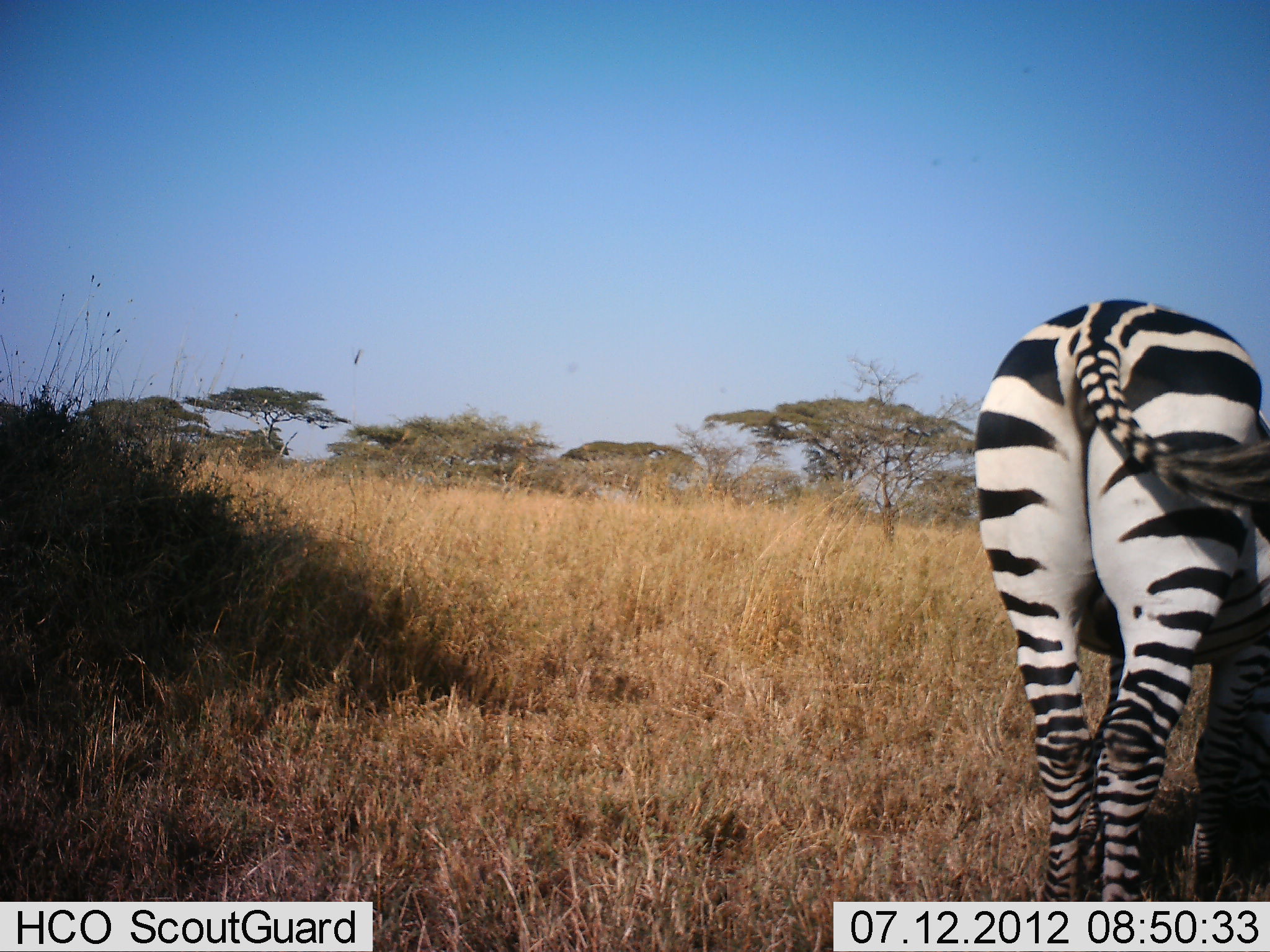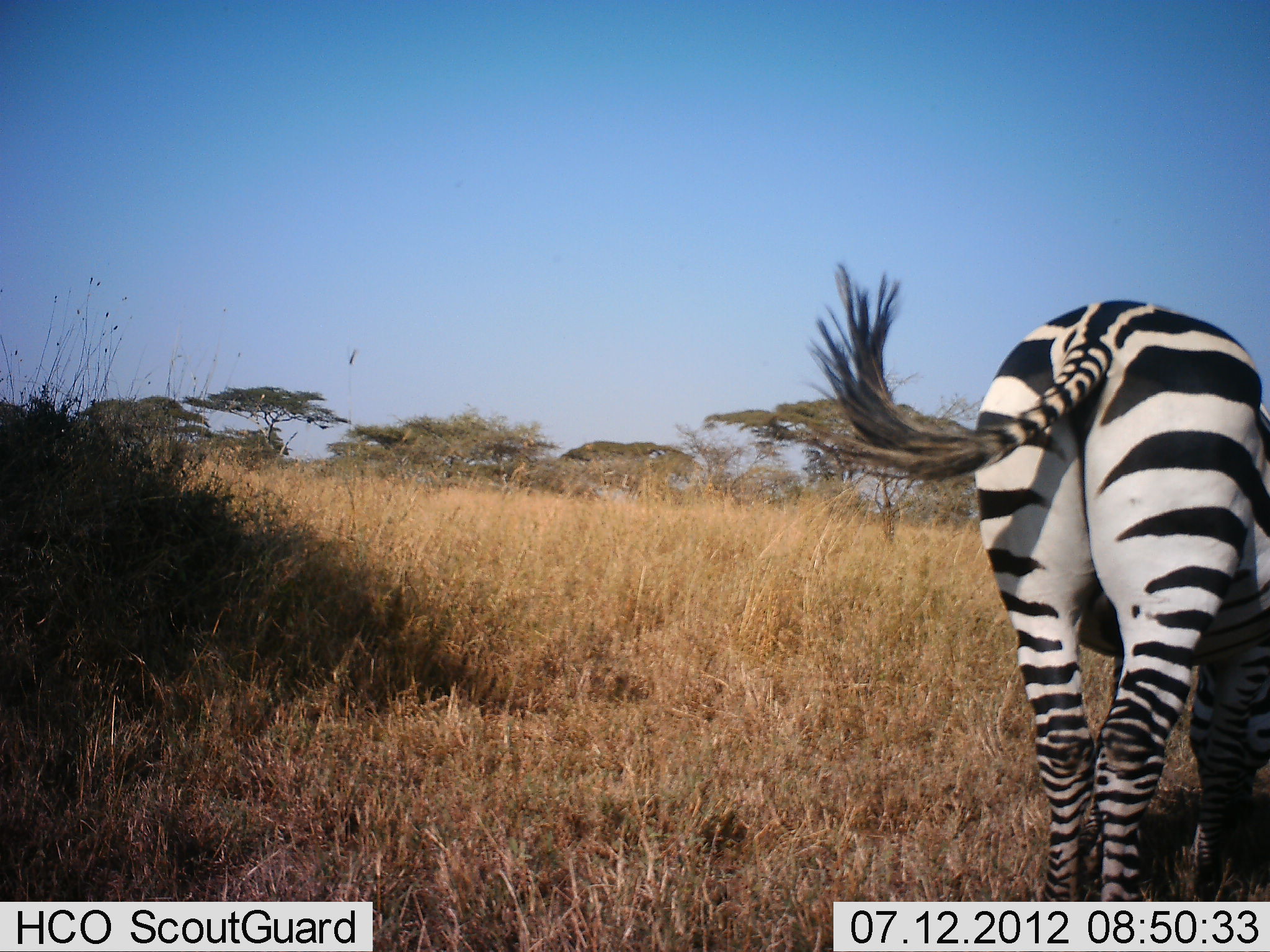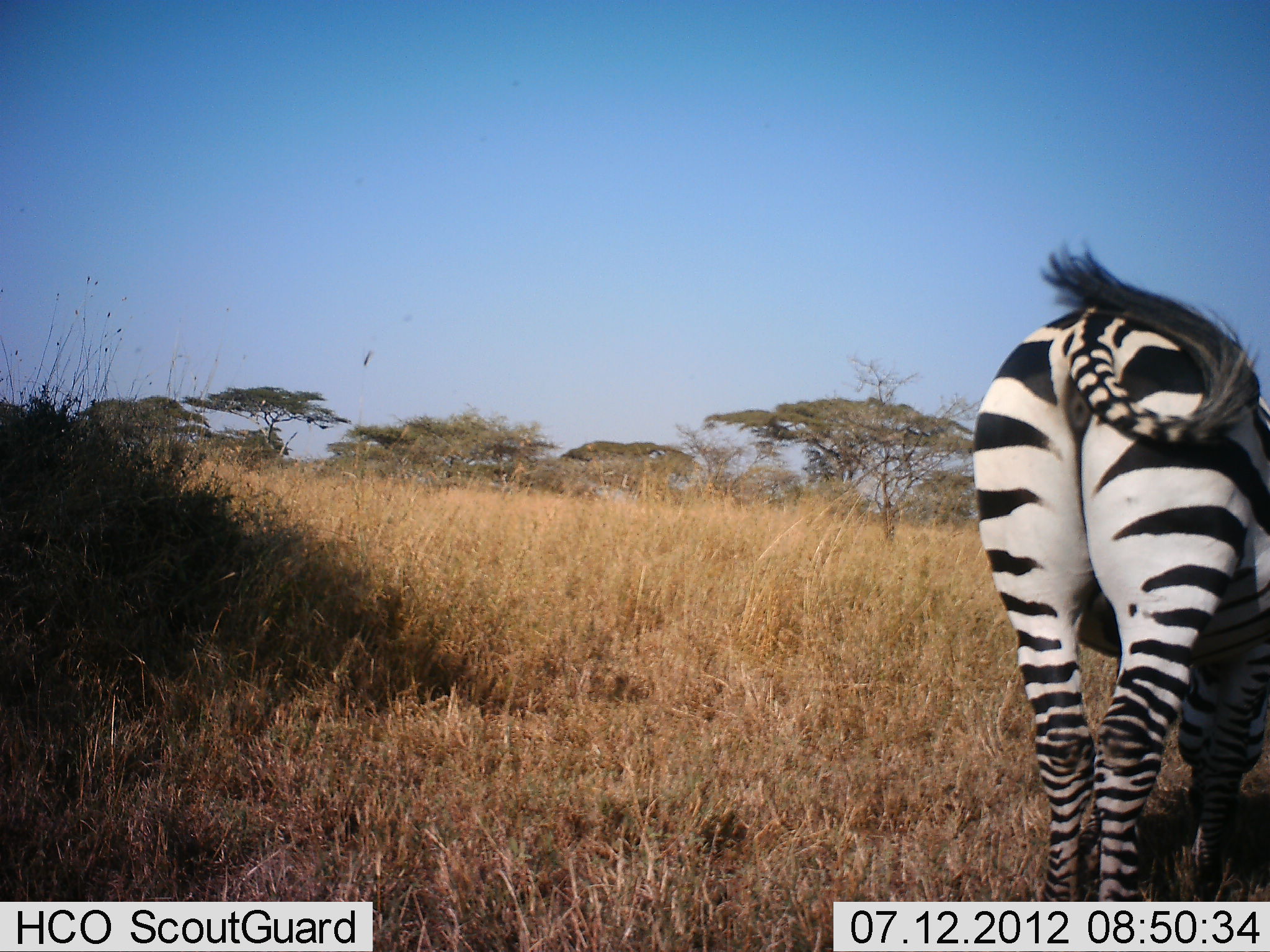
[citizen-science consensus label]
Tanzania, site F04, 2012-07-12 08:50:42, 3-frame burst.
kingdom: Animalia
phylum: Chordata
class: Mammalia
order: Perissodactyla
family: Equidae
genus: Equus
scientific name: Equus quagga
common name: plains zebra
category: zebra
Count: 1.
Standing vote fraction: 30%.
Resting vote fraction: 0%.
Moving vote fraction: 0%.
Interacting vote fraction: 0%.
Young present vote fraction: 0%.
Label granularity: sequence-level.